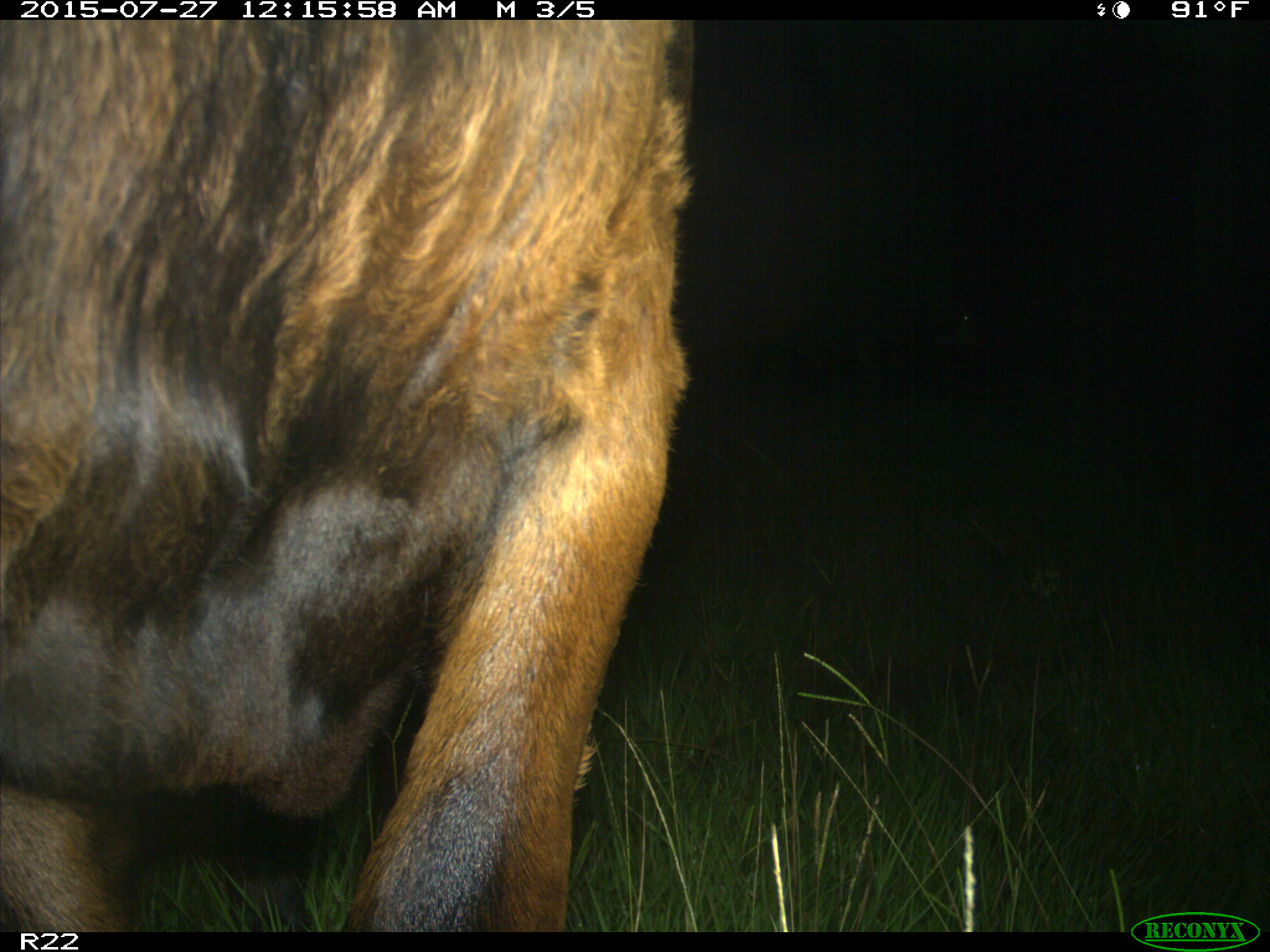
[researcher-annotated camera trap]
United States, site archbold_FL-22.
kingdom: Animalia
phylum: Chordata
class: Mammalia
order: Artiodactyla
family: Bovidae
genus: Bos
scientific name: Bos taurus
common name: domestic cow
Bos taurus (domestic cow).